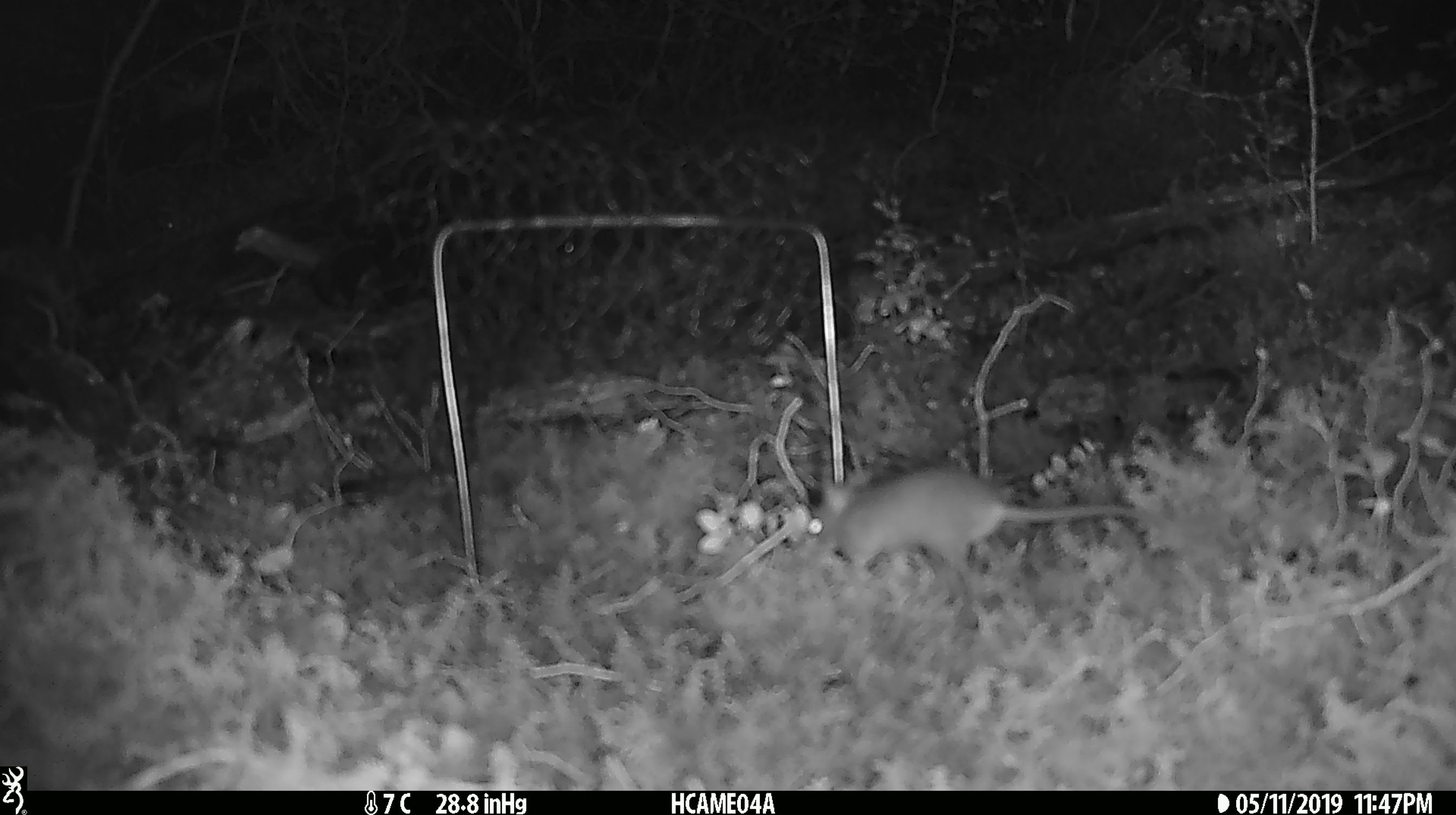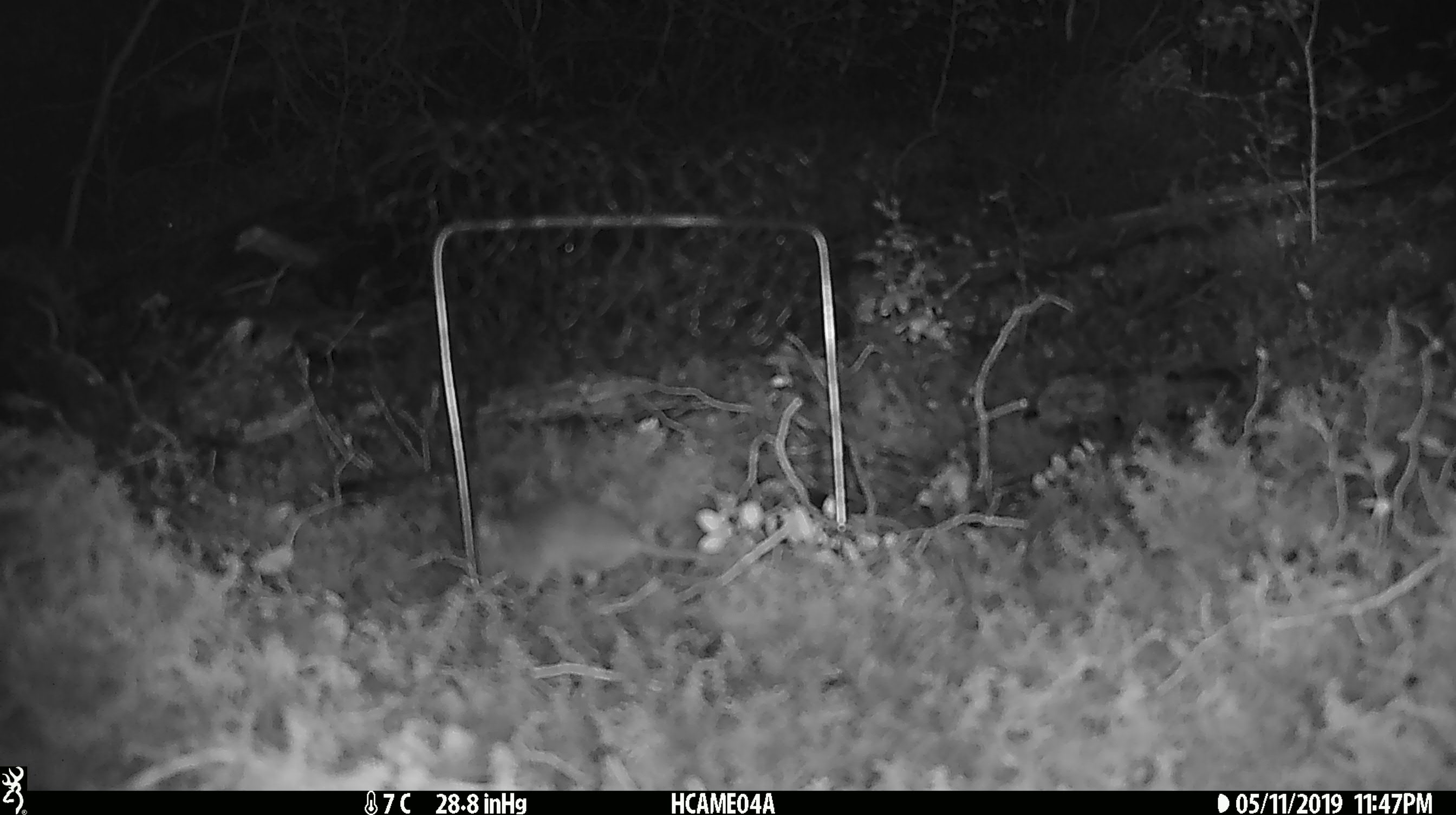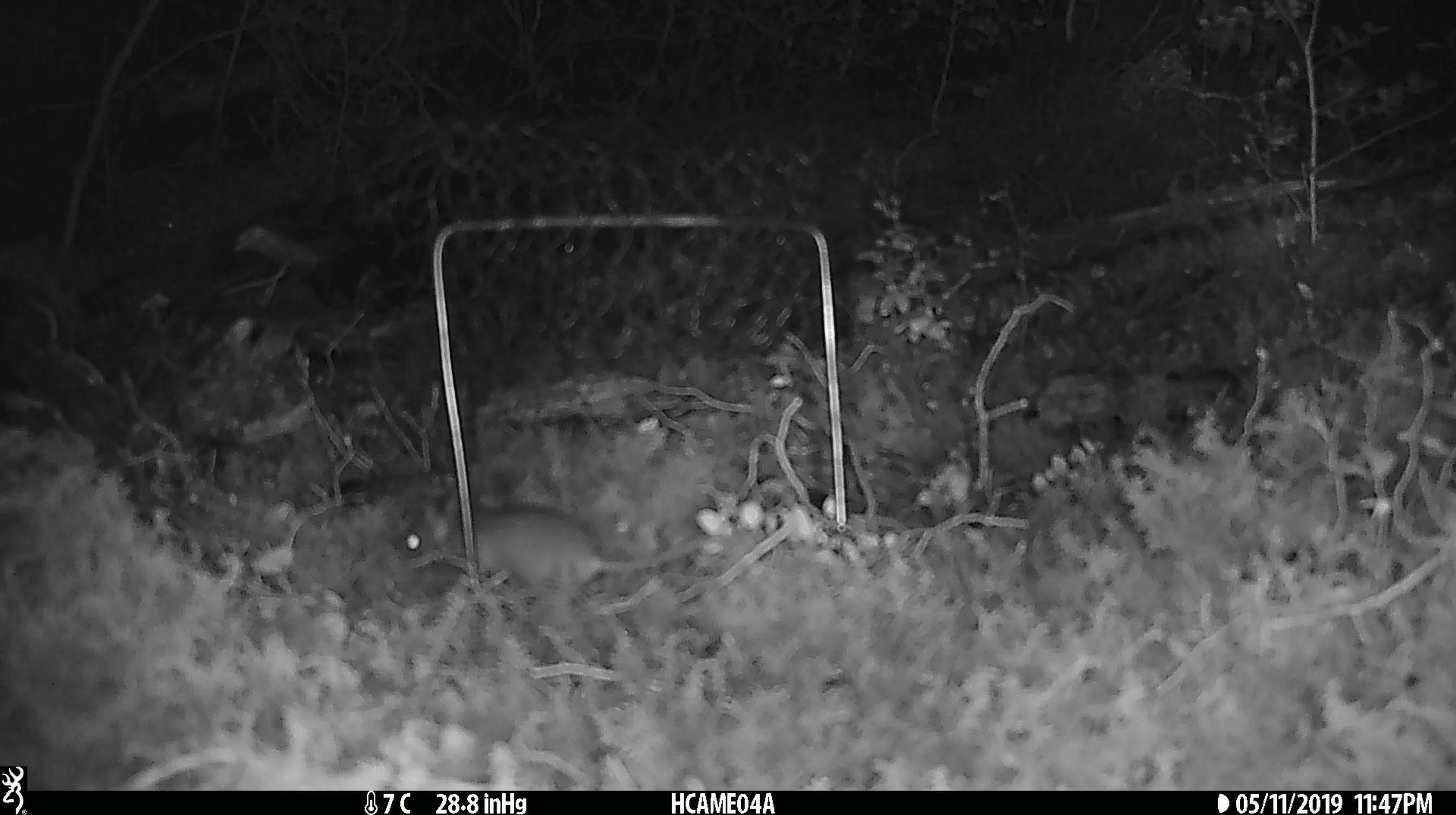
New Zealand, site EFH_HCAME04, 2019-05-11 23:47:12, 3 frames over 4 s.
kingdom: Animalia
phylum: Chordata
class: Mammalia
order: Rodentia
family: Muridae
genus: Mus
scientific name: Mus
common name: mouse